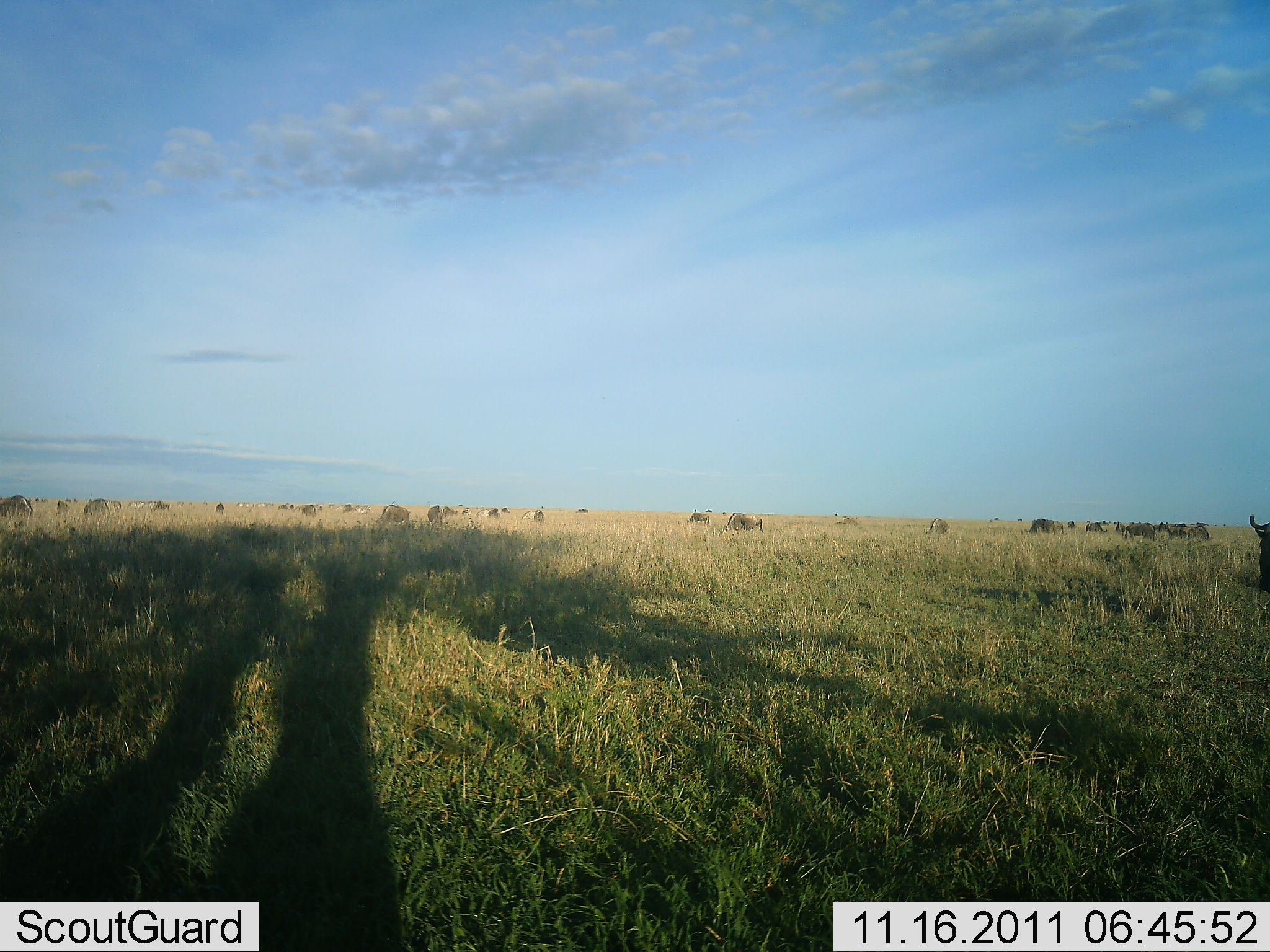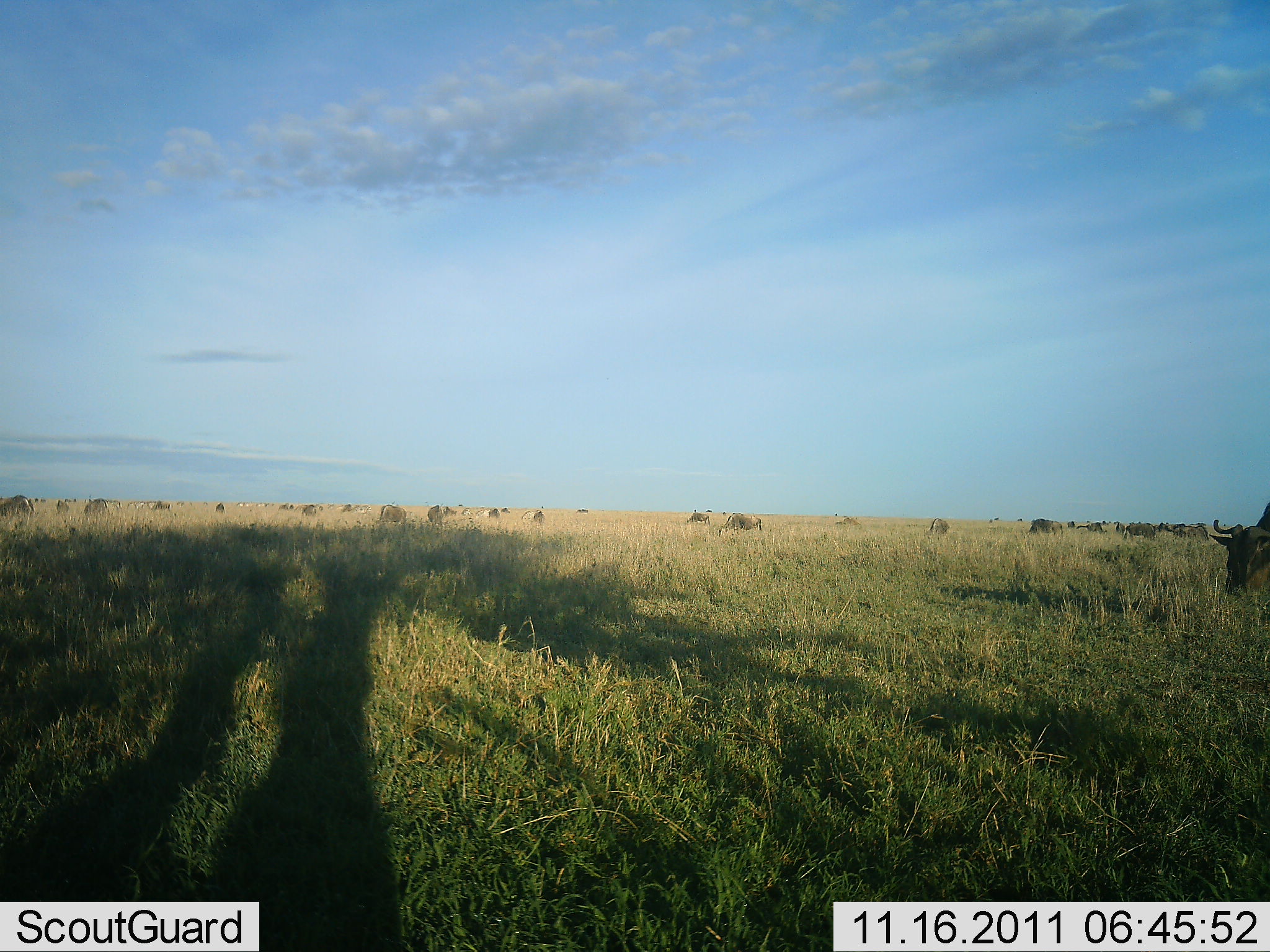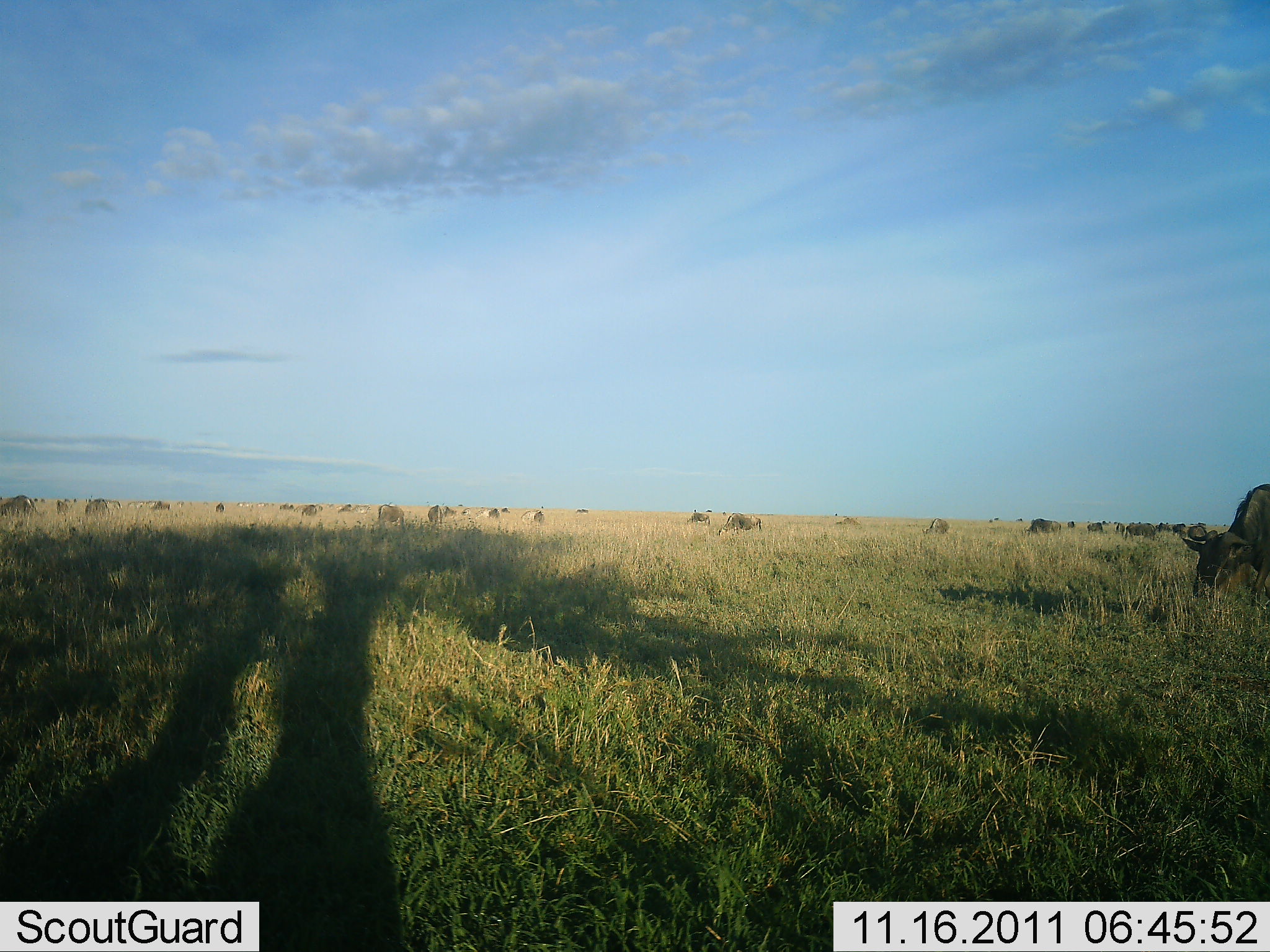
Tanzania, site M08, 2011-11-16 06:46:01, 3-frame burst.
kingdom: Animalia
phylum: Chordata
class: Mammalia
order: Artiodactyla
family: Bovidae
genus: Connochaetes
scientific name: Connochaetes taurinus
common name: blue wildebeest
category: wildebeest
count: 1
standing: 25%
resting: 0%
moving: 17%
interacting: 0%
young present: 0%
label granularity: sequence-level